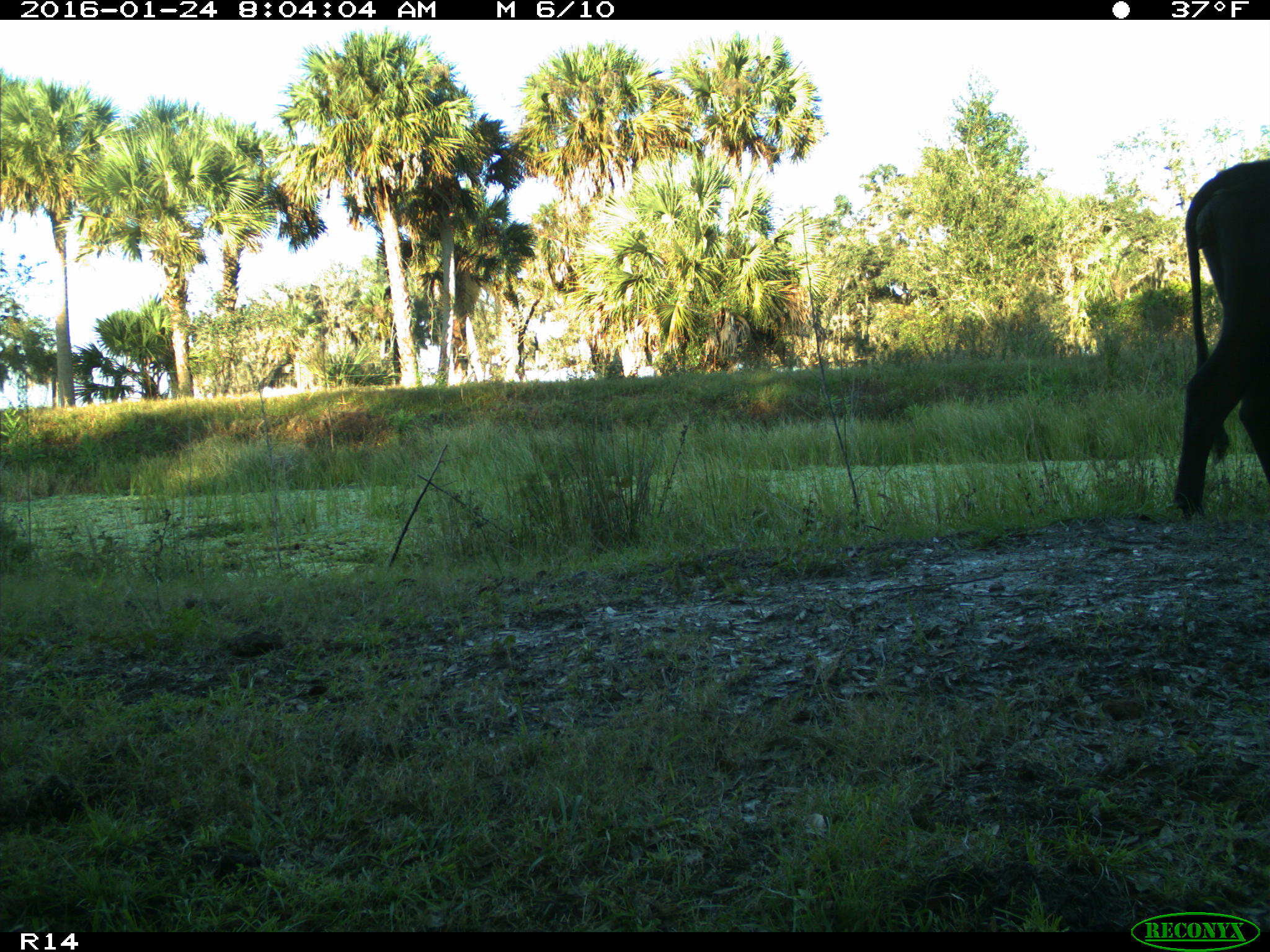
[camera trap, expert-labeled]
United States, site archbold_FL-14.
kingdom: Animalia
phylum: Chordata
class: Mammalia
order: Artiodactyla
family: Bovidae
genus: Bos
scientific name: Bos taurus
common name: domestic cow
Bos taurus (domestic cow).